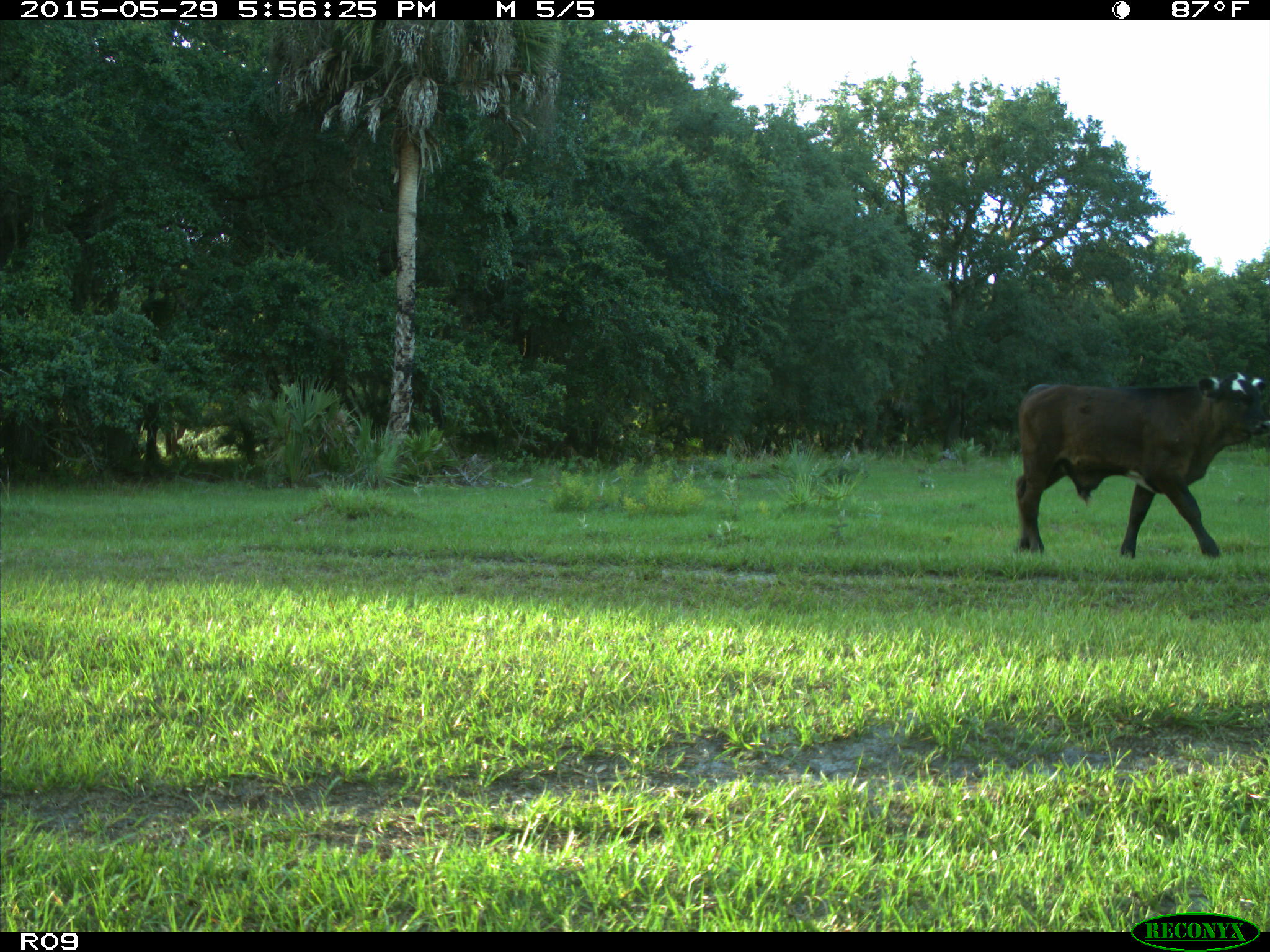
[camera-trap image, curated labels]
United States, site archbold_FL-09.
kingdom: Animalia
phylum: Chordata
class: Mammalia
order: Artiodactyla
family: Bovidae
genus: Bos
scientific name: Bos taurus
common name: domestic cow